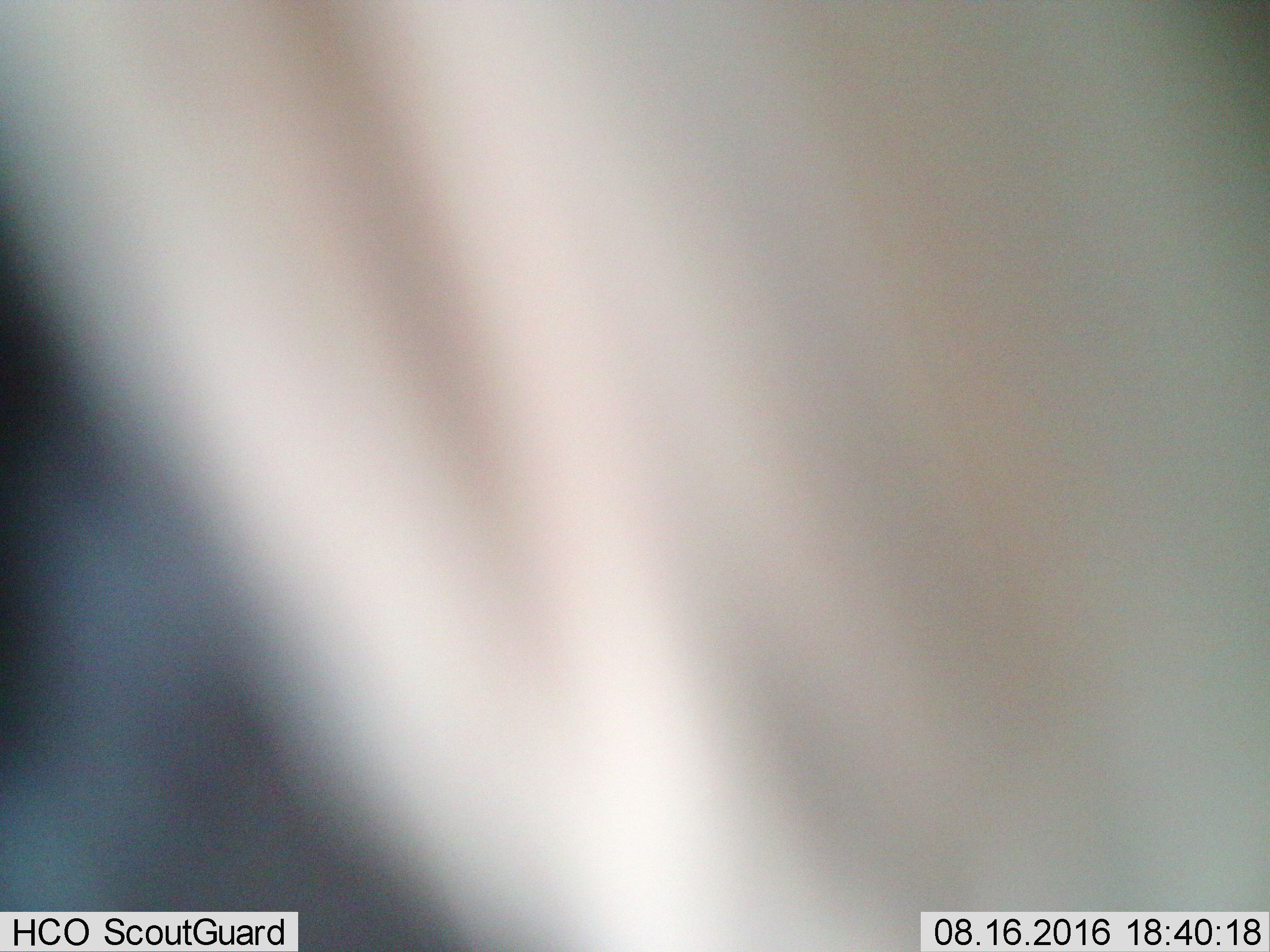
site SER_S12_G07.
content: unidentified animal